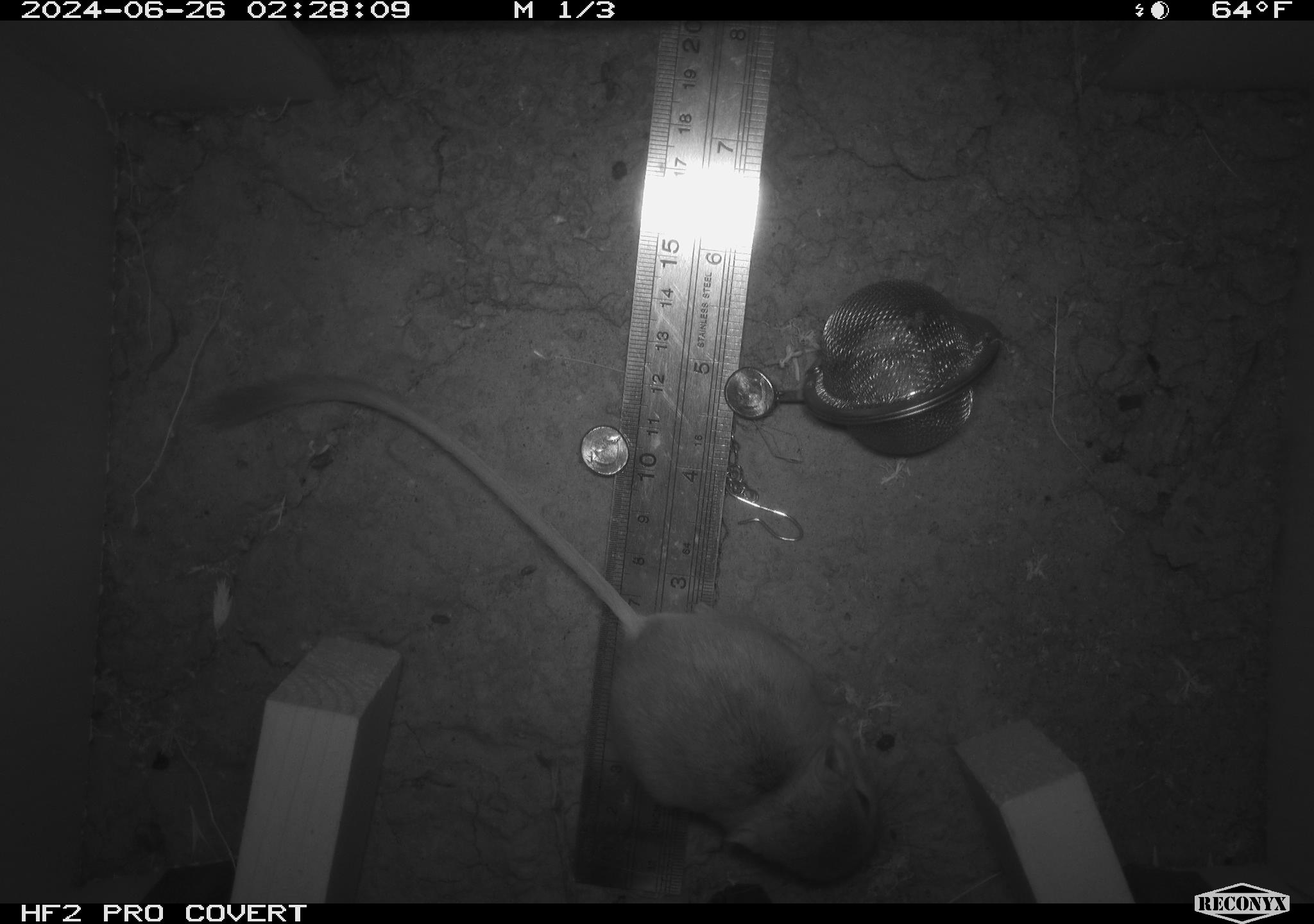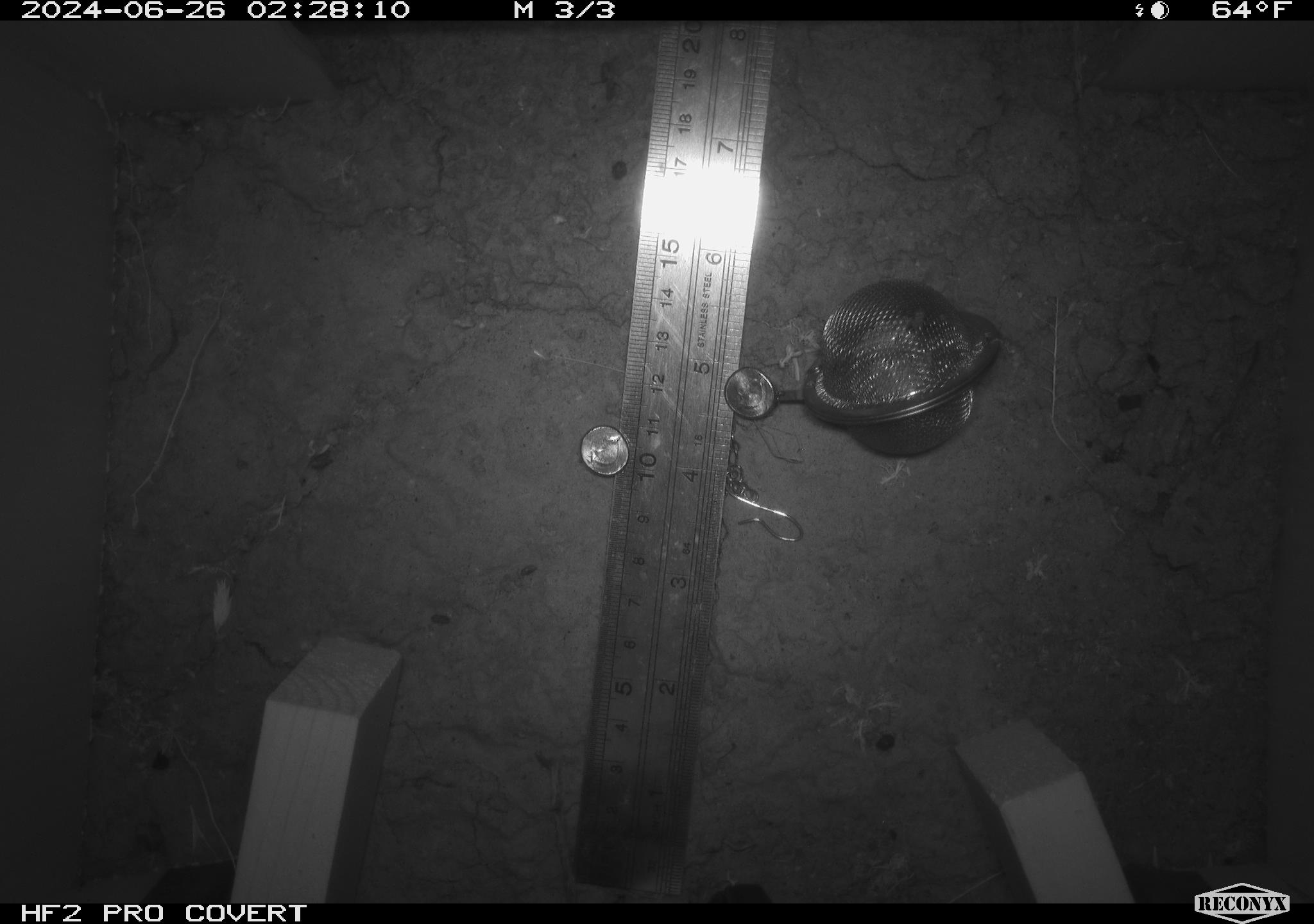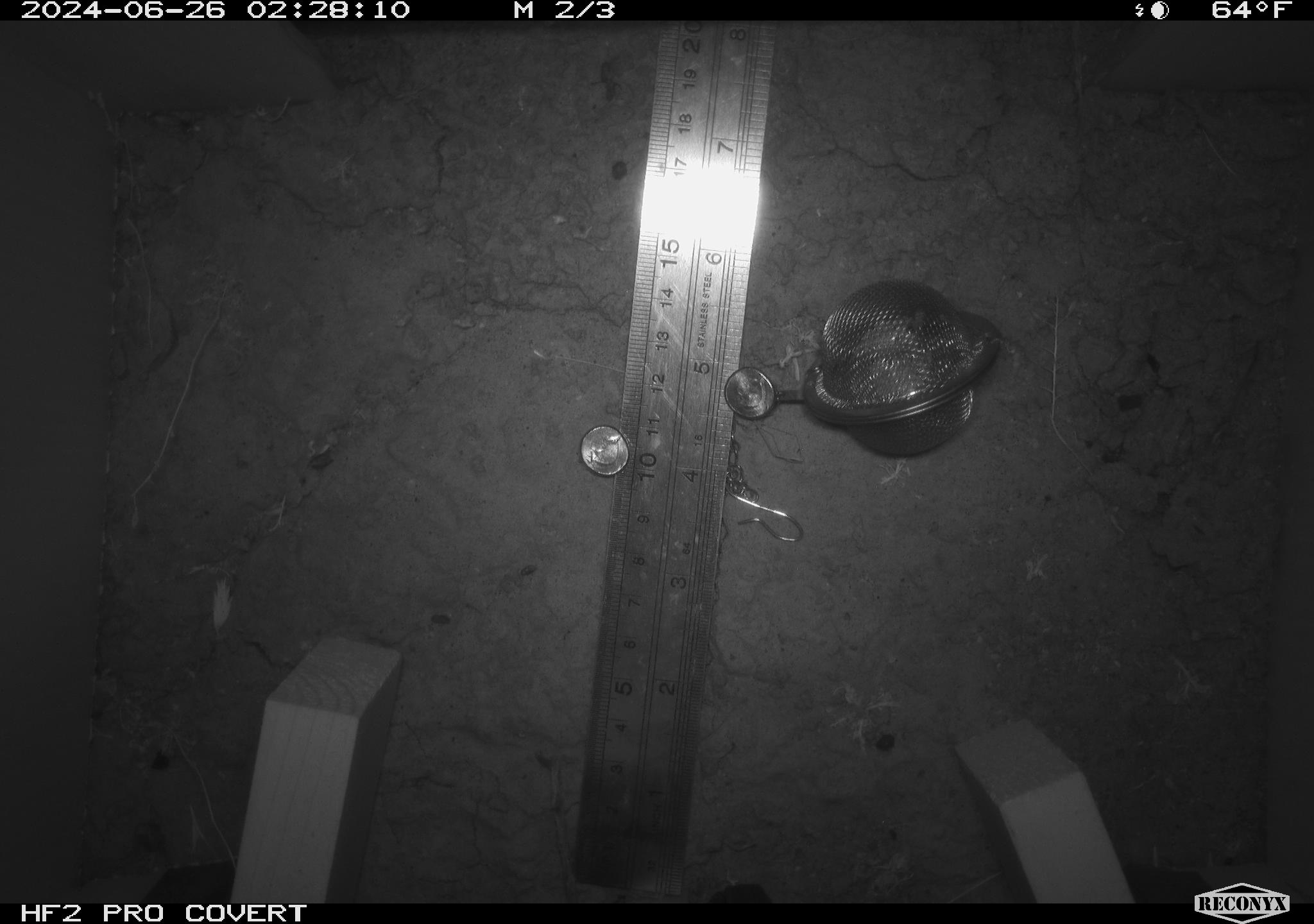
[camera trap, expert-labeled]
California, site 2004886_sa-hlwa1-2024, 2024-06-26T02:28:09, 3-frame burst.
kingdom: Animalia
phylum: Chordata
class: Mammalia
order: Rodentia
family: Heteromyidae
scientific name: Heteromyidae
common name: kangaroo rats and pocket mice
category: heteromyidae family